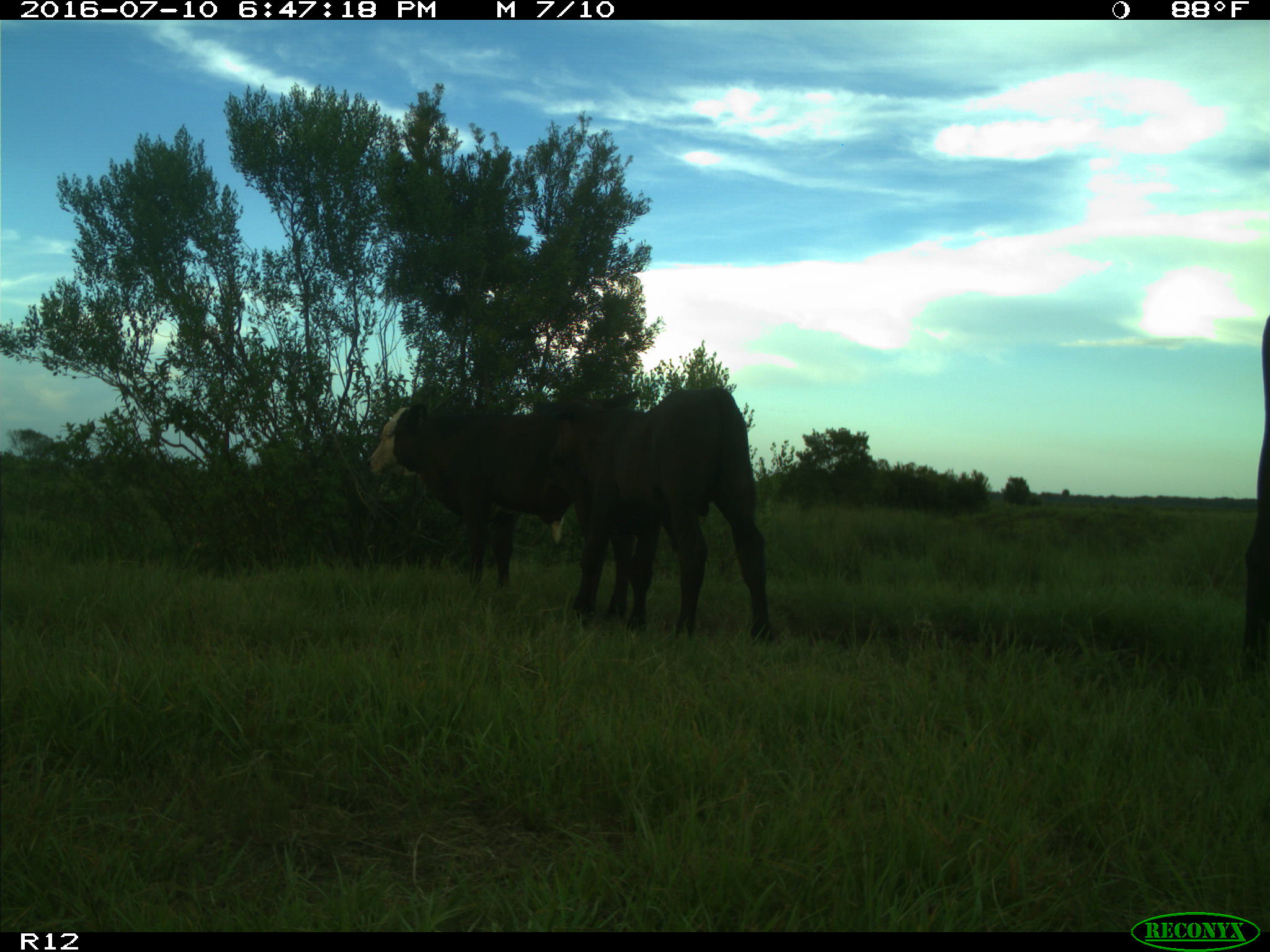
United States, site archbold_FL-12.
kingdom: Animalia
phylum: Chordata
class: Mammalia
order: Artiodactyla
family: Bovidae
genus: Bos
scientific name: Bos taurus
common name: domestic cow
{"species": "Bos taurus (domestic cow)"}